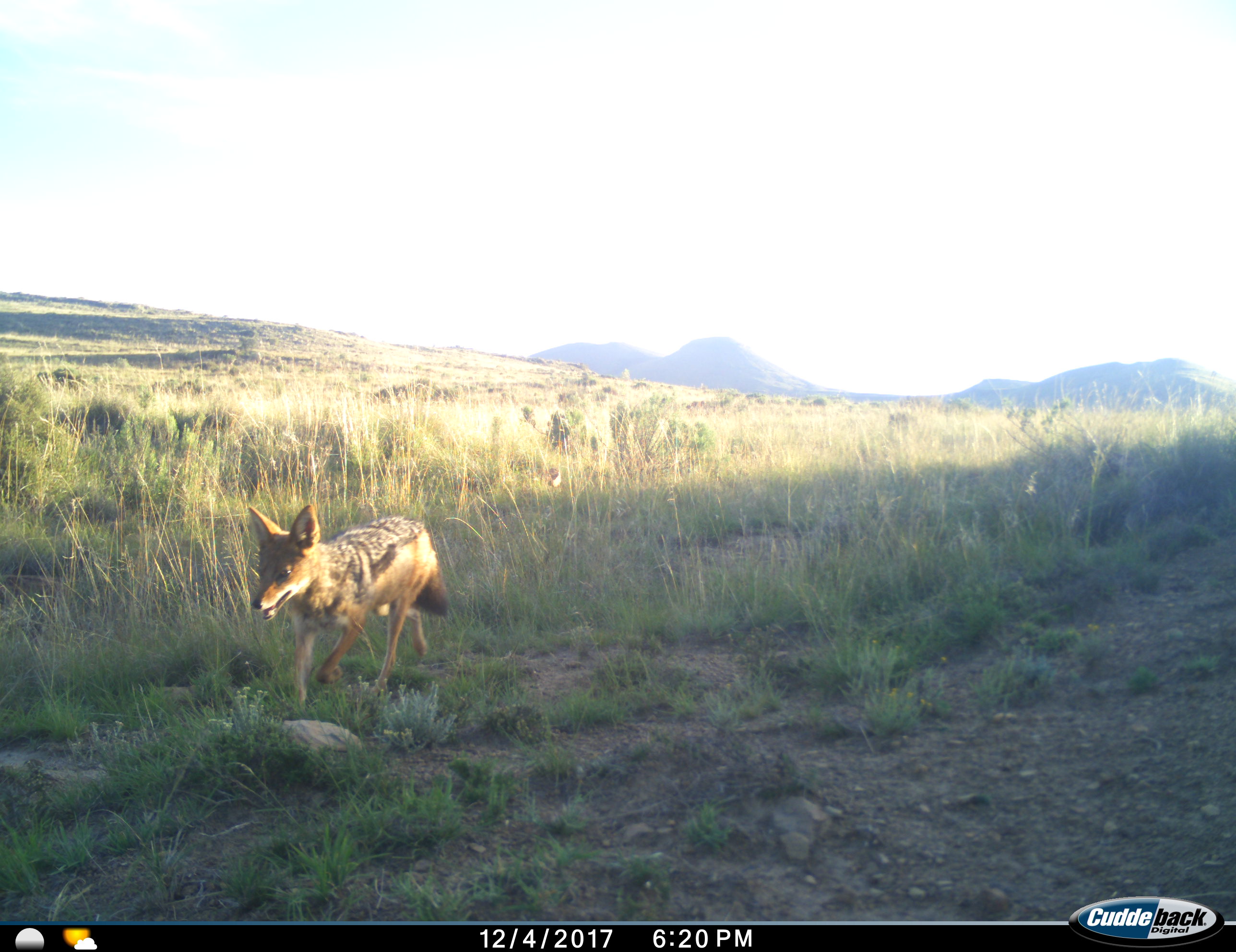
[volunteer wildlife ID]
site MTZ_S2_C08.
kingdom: Animalia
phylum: Chordata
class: Mammalia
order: Carnivora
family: Canidae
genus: Lupulella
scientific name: Lupulella mesomelas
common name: black-backed jackal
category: jackalblackbacked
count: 1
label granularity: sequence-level